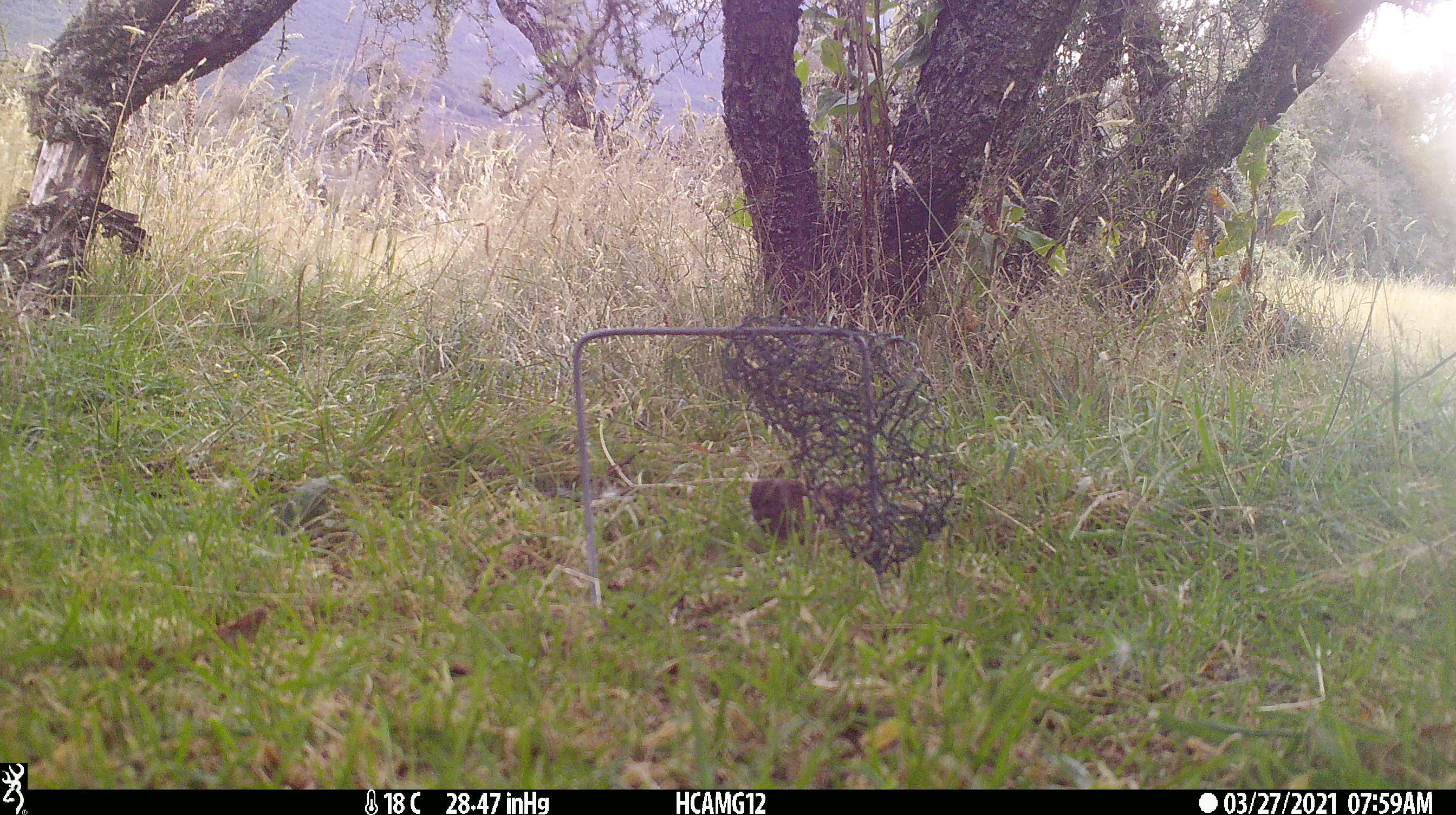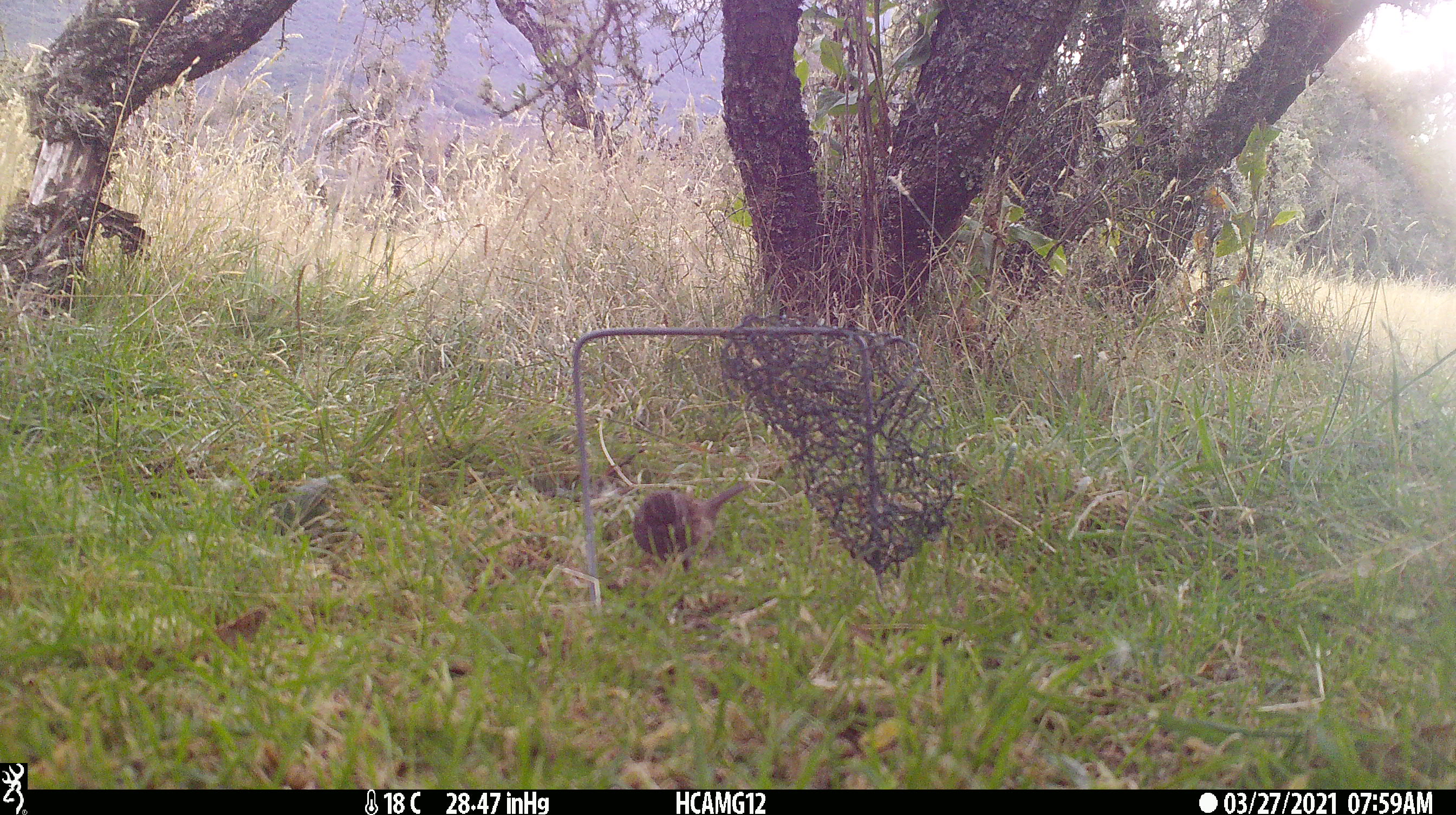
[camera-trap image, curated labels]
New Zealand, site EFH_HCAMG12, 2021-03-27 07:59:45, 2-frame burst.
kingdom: Animalia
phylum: Chordata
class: Aves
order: Passeriformes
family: Prunellidae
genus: Prunella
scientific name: Prunella modularis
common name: dunnock